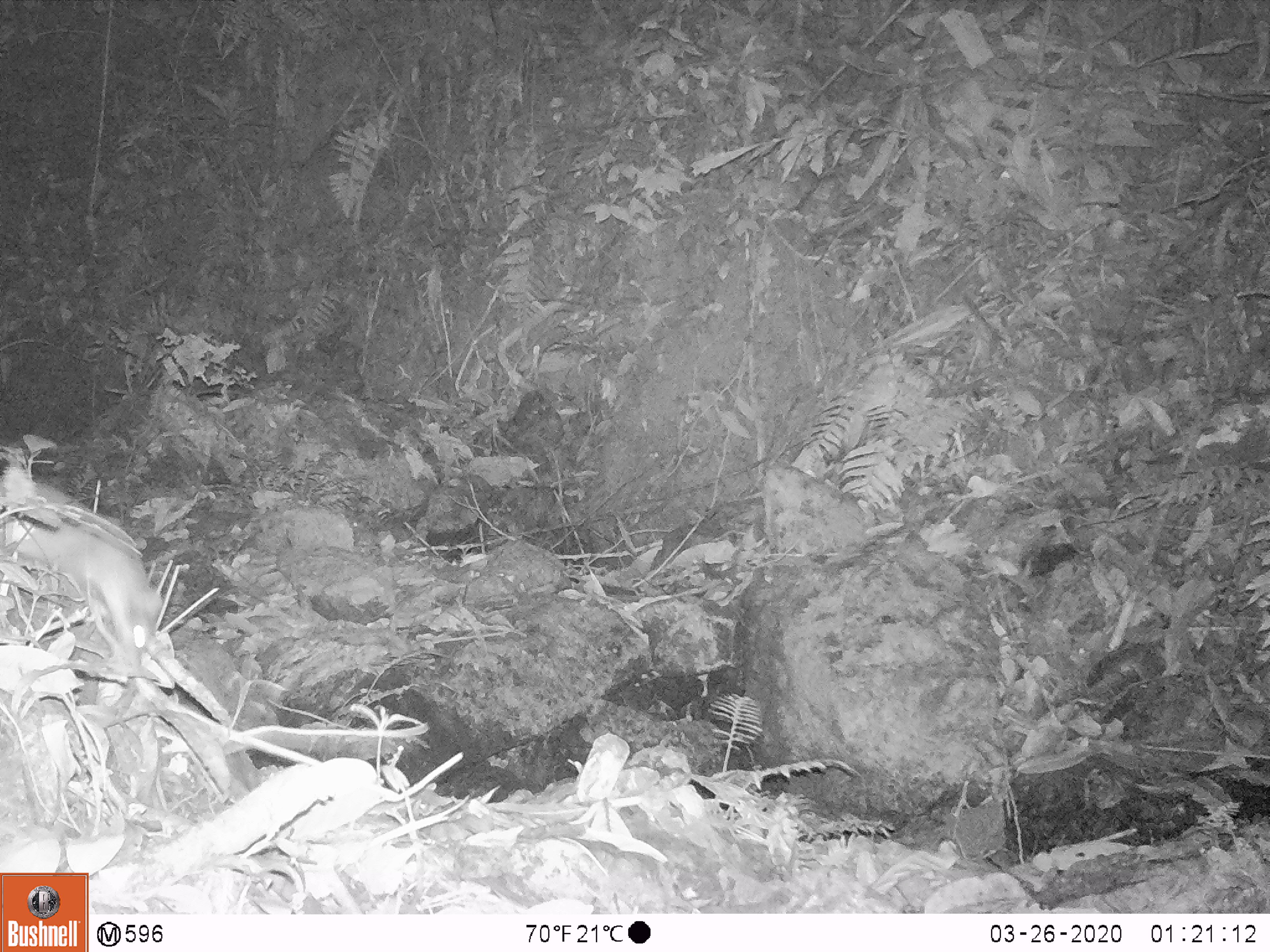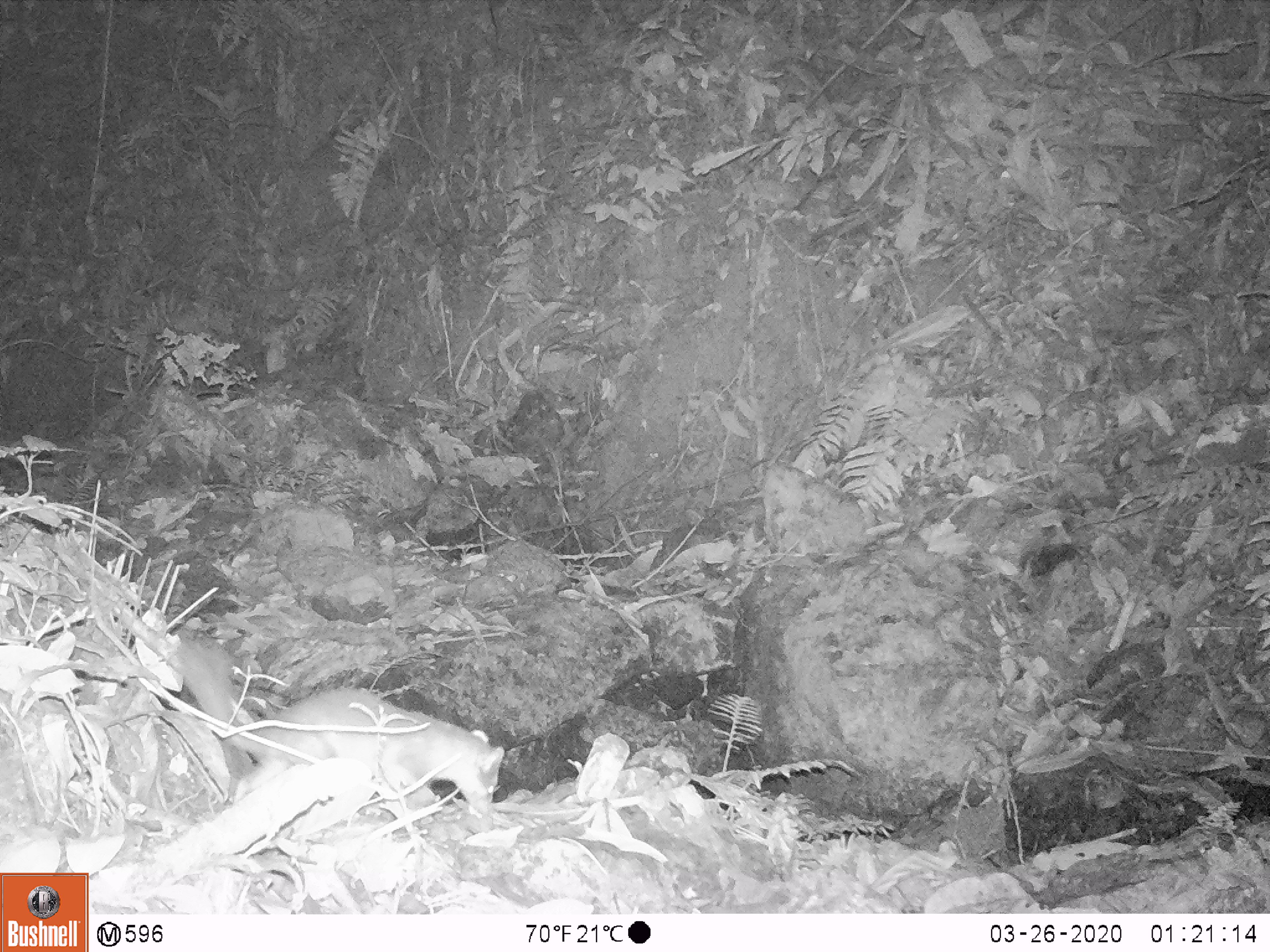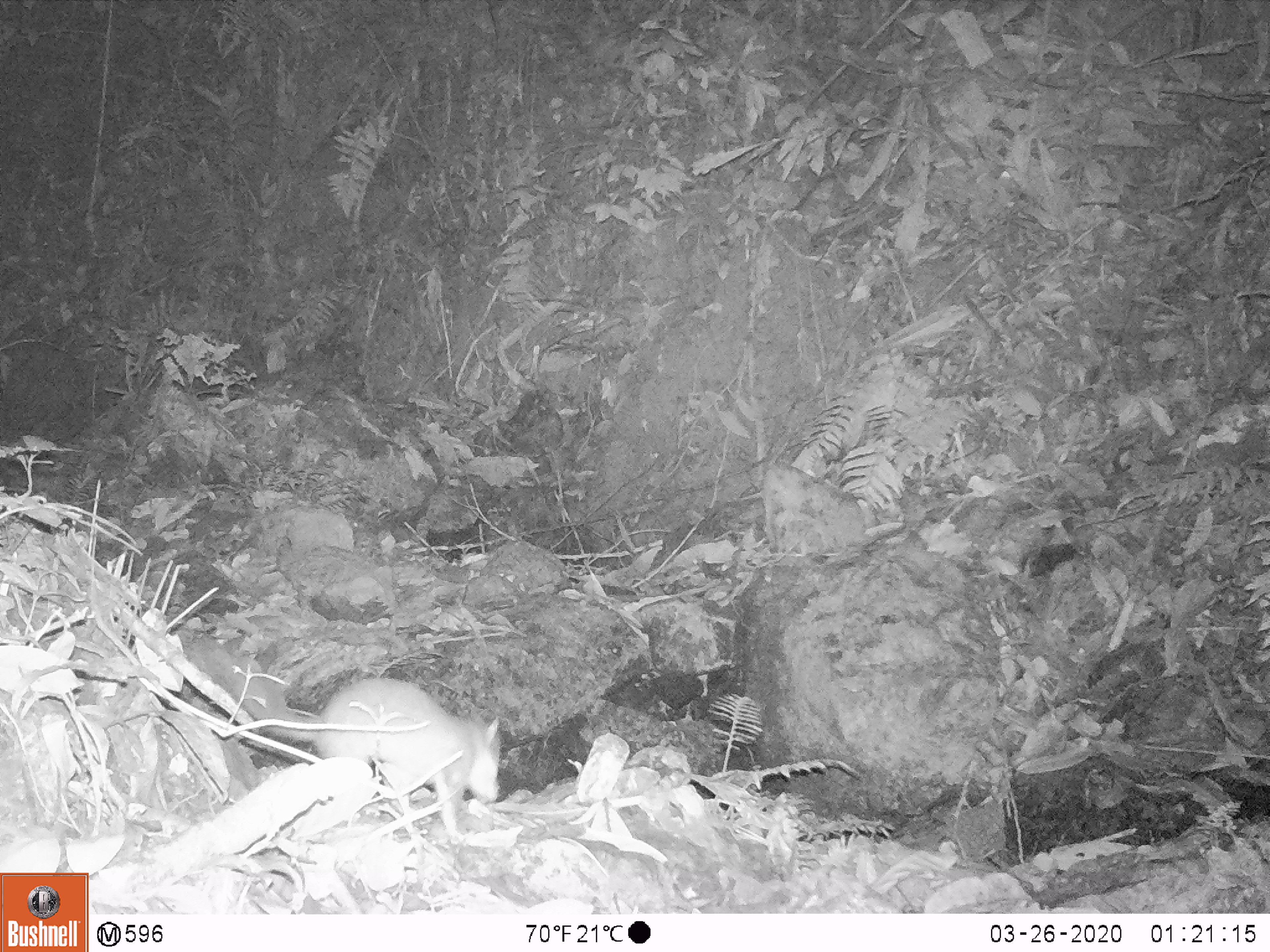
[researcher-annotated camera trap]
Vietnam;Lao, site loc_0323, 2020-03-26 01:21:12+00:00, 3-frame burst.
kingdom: Animalia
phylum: Chordata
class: Mammalia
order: Carnivora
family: Mustelidae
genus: Melogale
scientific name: Melogale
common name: ferret badger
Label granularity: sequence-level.